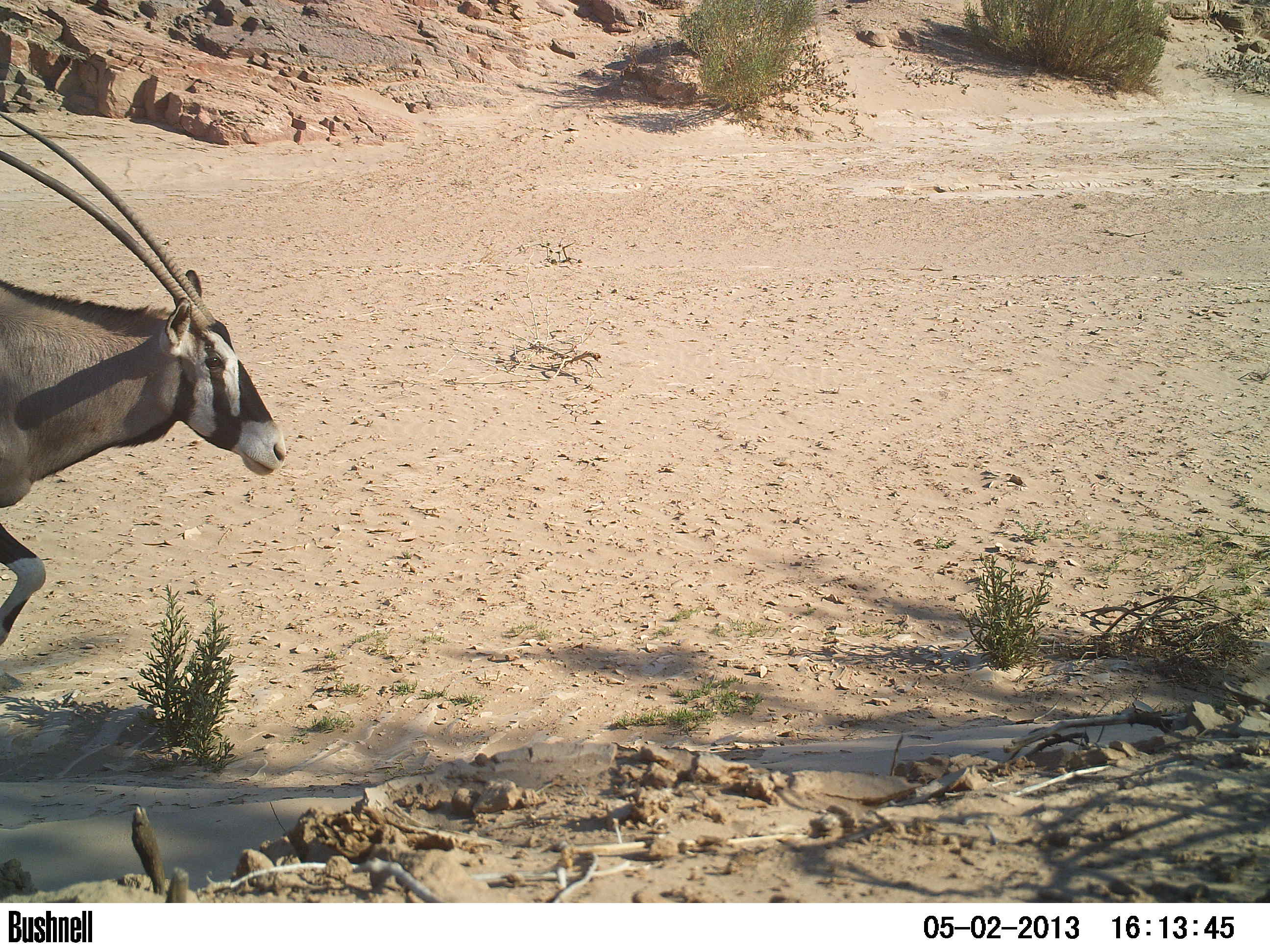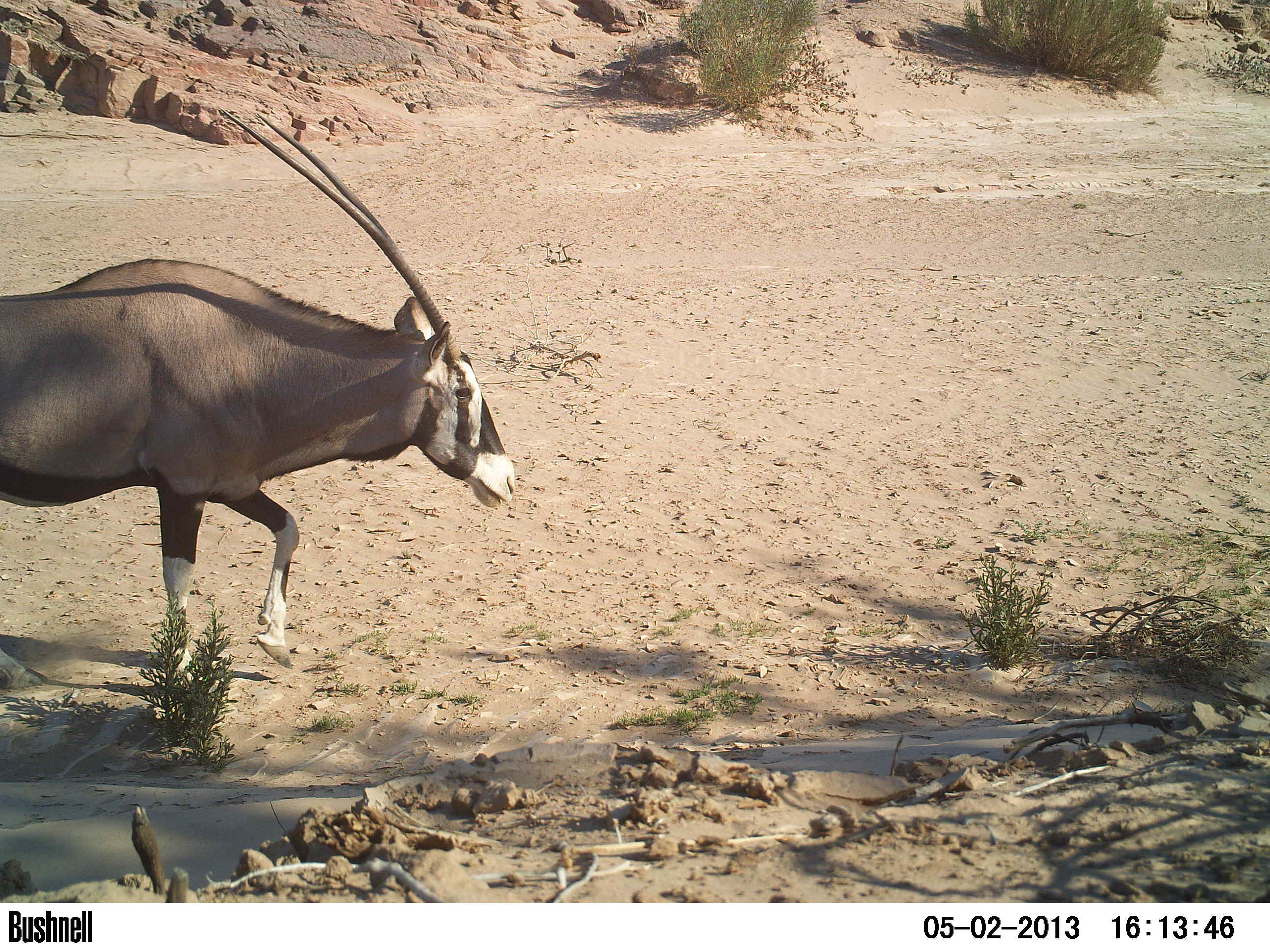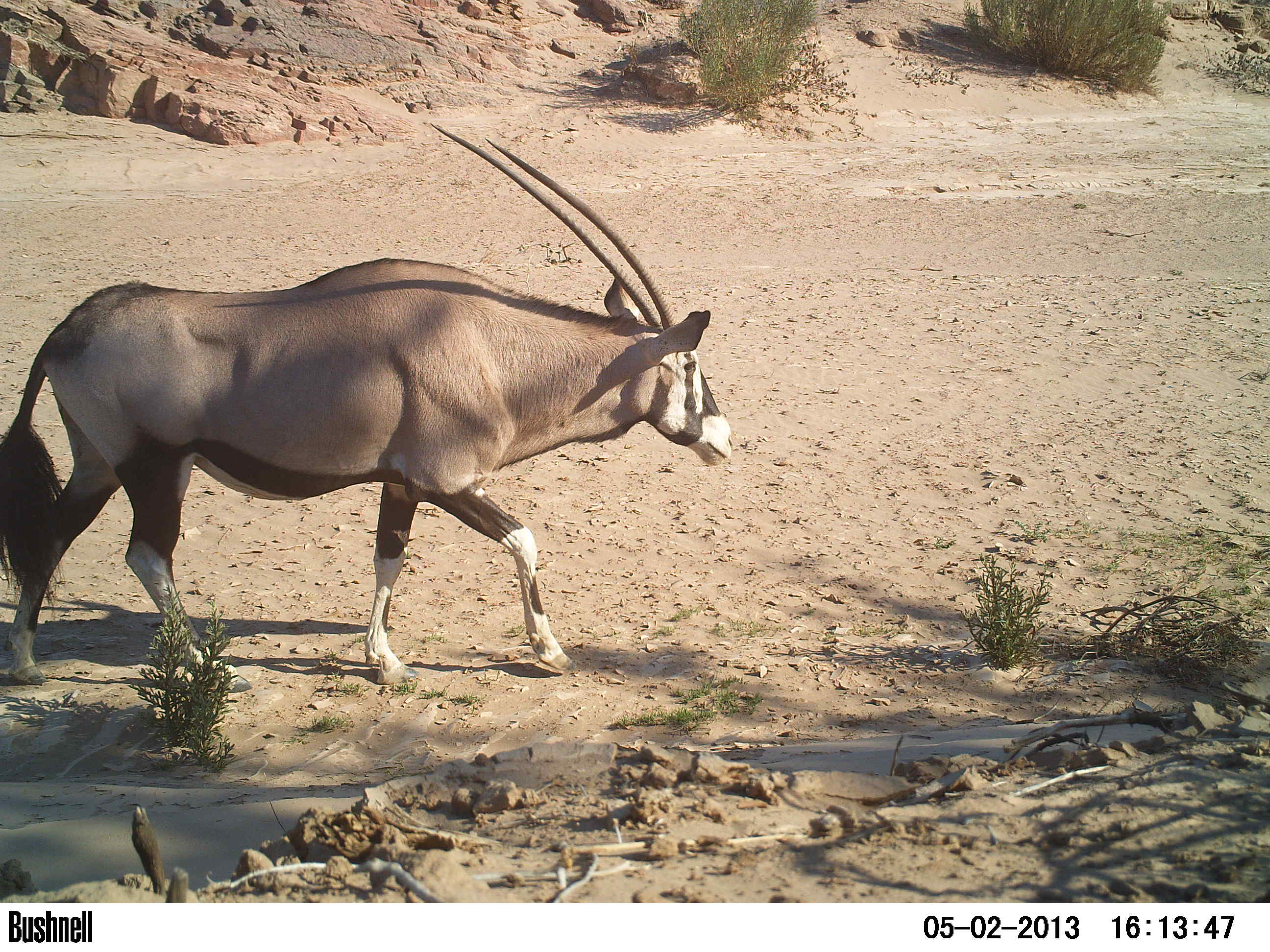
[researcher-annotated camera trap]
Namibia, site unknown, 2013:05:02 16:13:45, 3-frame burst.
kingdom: Animalia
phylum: Chordata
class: Mammalia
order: Artiodactyla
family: Bovidae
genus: Oryx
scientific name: Oryx gazella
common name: gemsbok